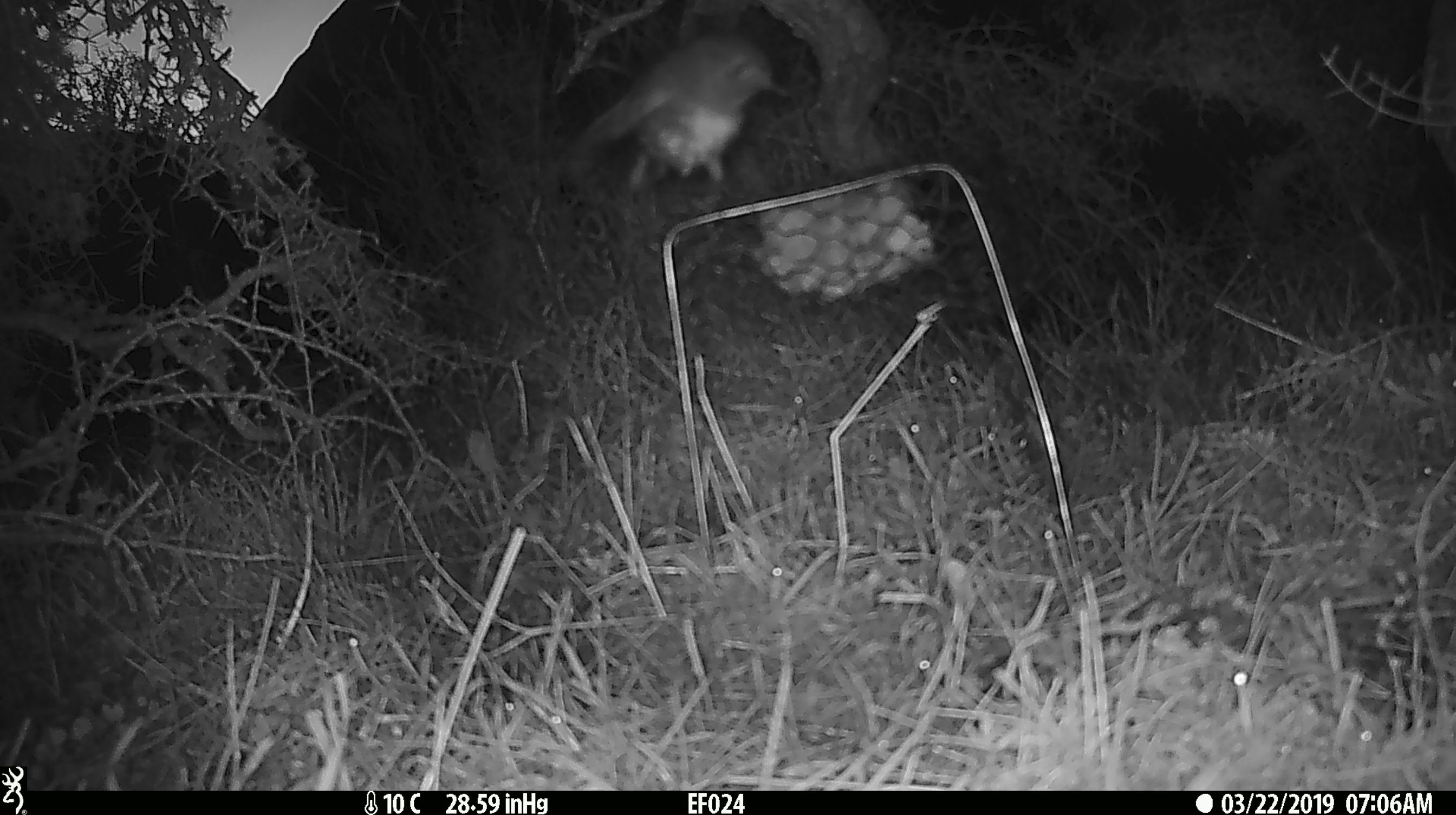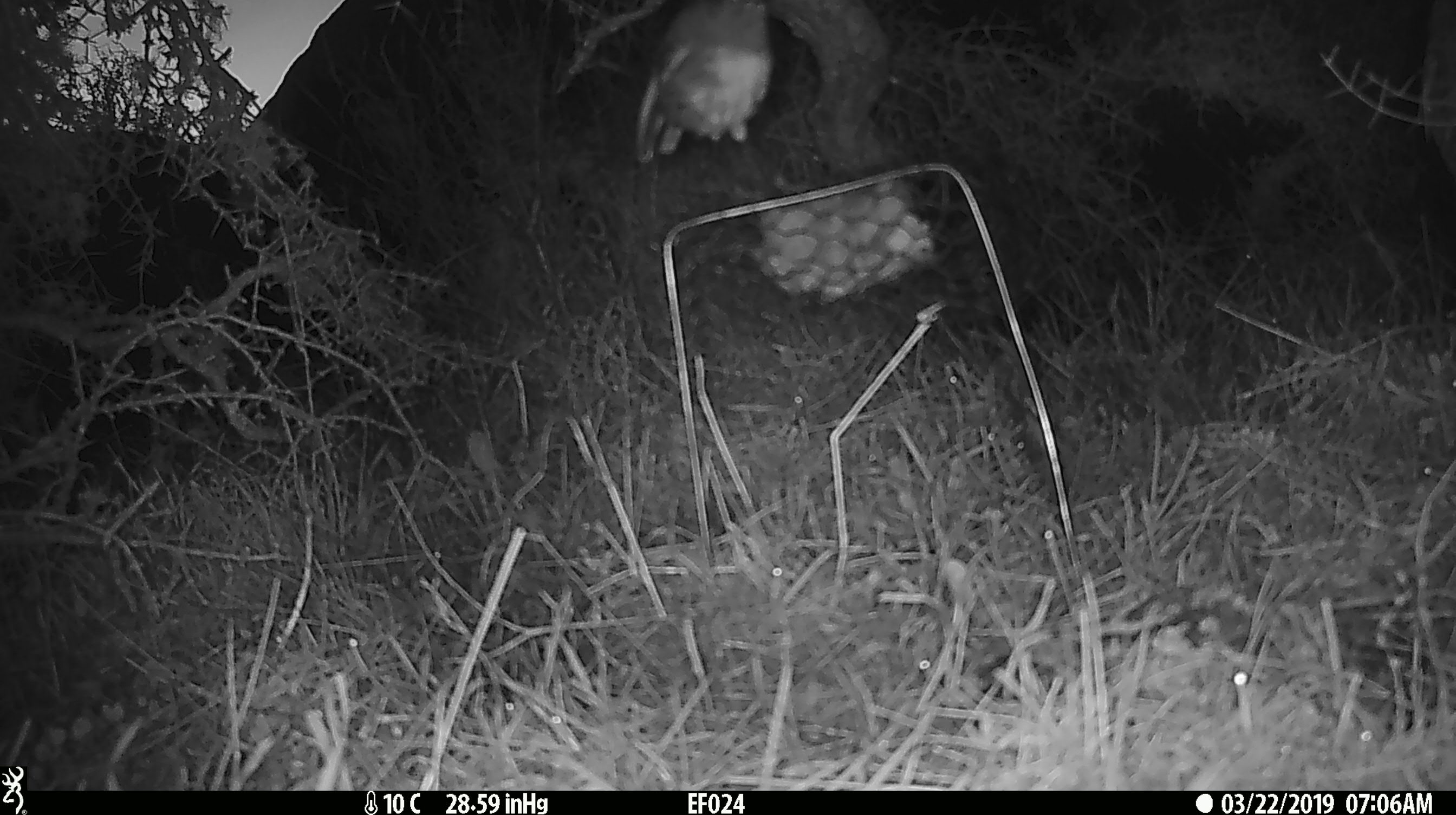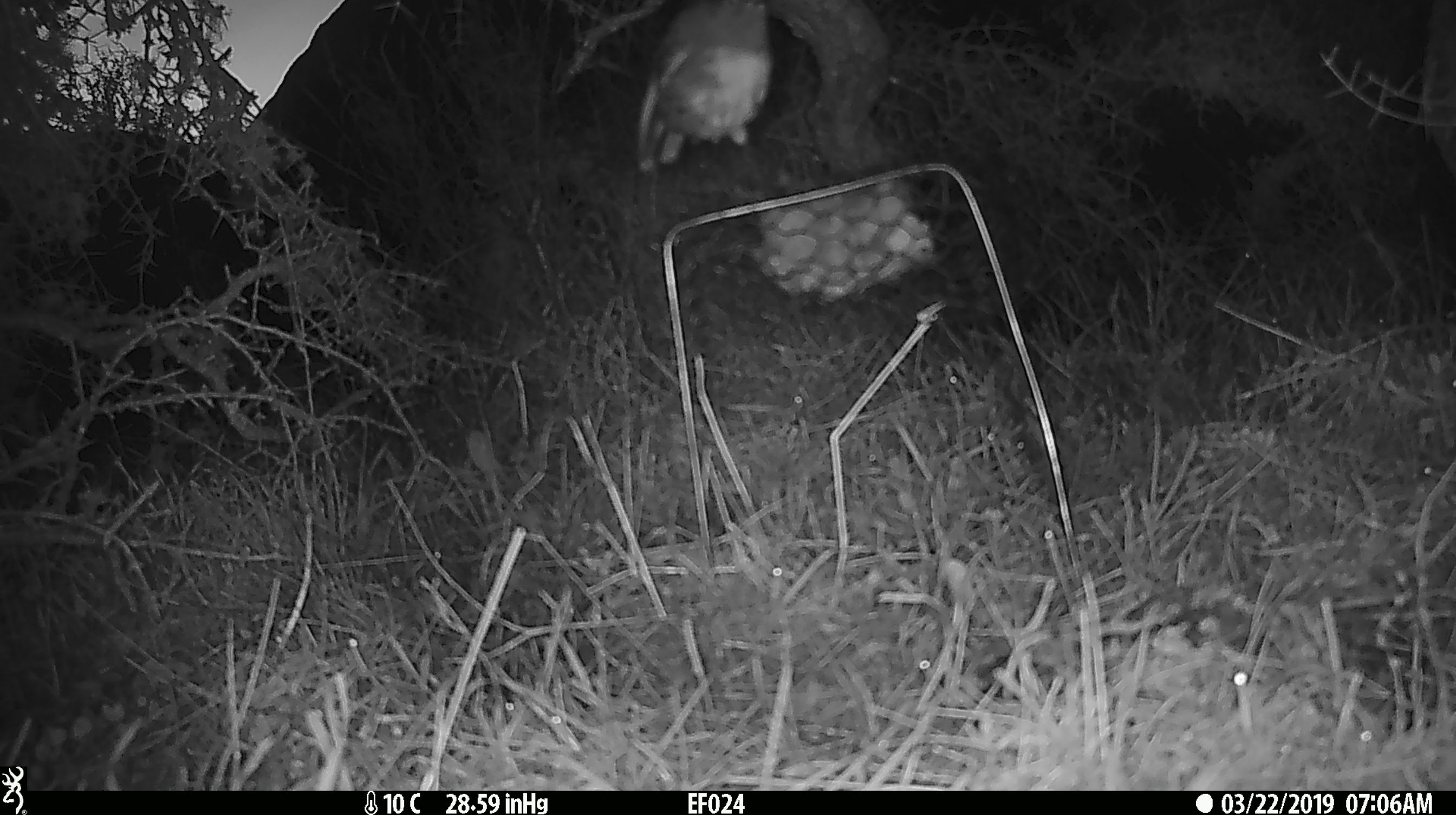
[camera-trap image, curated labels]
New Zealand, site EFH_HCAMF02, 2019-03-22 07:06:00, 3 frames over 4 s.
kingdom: Animalia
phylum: Chordata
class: Aves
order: Passeriformes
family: Petroicidae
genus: Petroica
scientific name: Petroica australis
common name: new zealand robin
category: robin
Robin (new zealand robin) (Petroica australis).